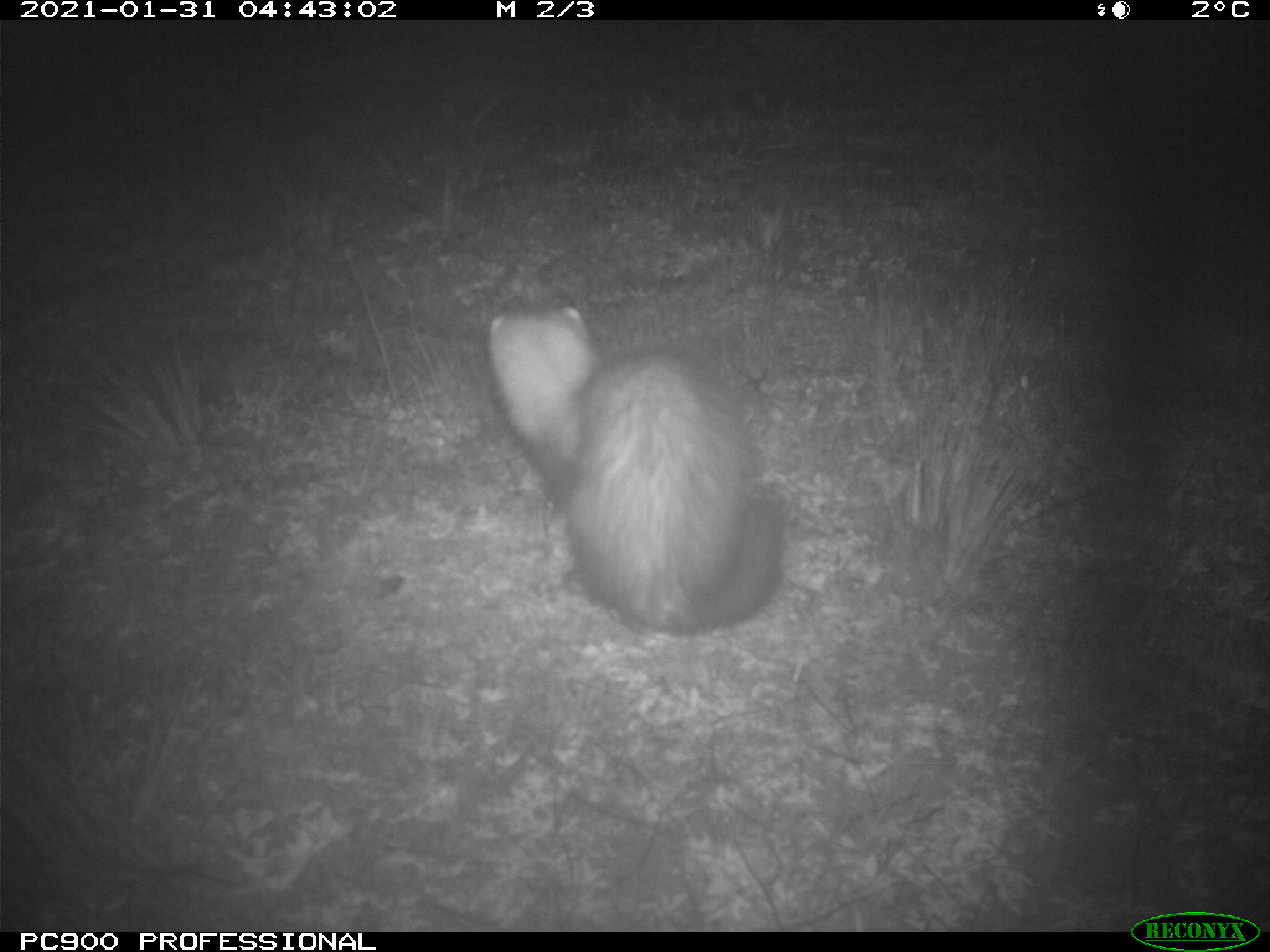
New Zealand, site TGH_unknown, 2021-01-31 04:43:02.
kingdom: Animalia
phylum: Chordata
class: Mammalia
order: Carnivora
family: Mustelidae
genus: Mustela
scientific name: Mustela furo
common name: ferret